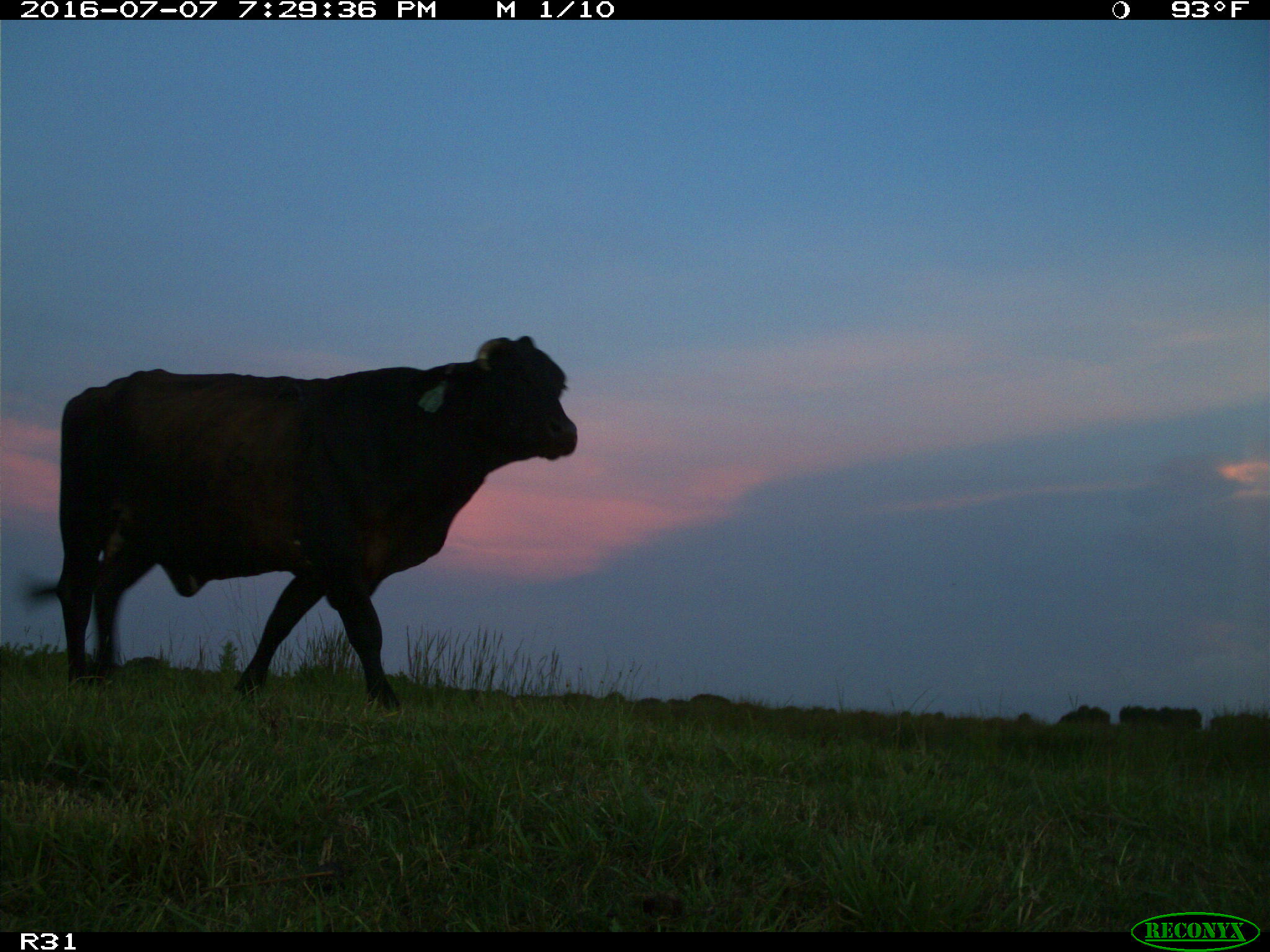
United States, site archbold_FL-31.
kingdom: Animalia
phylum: Chordata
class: Mammalia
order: Artiodactyla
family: Bovidae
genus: Bos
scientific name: Bos taurus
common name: domestic cow